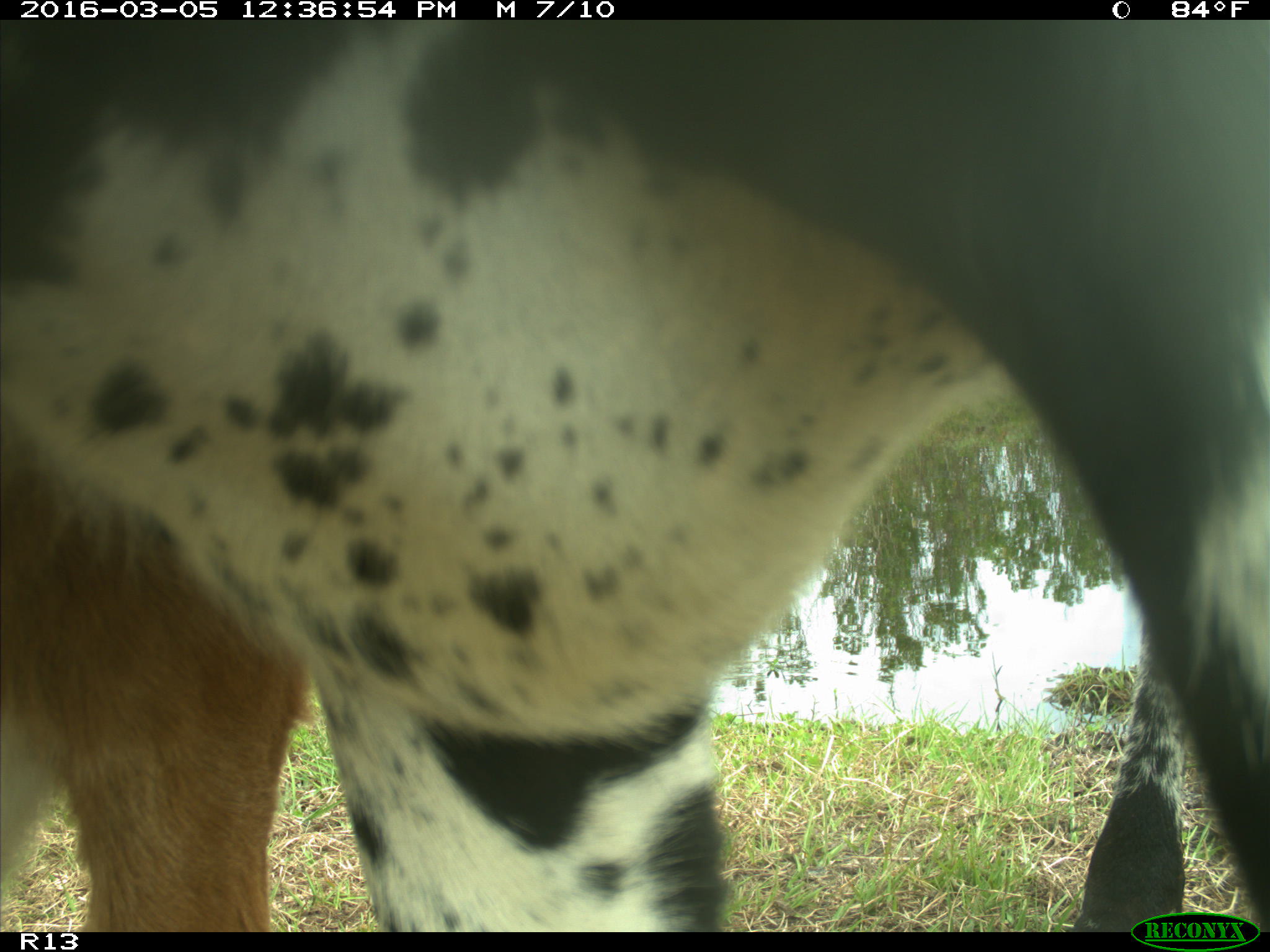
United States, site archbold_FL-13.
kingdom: Animalia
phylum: Chordata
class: Mammalia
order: Artiodactyla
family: Bovidae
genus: Bos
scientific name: Bos taurus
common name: domestic cow